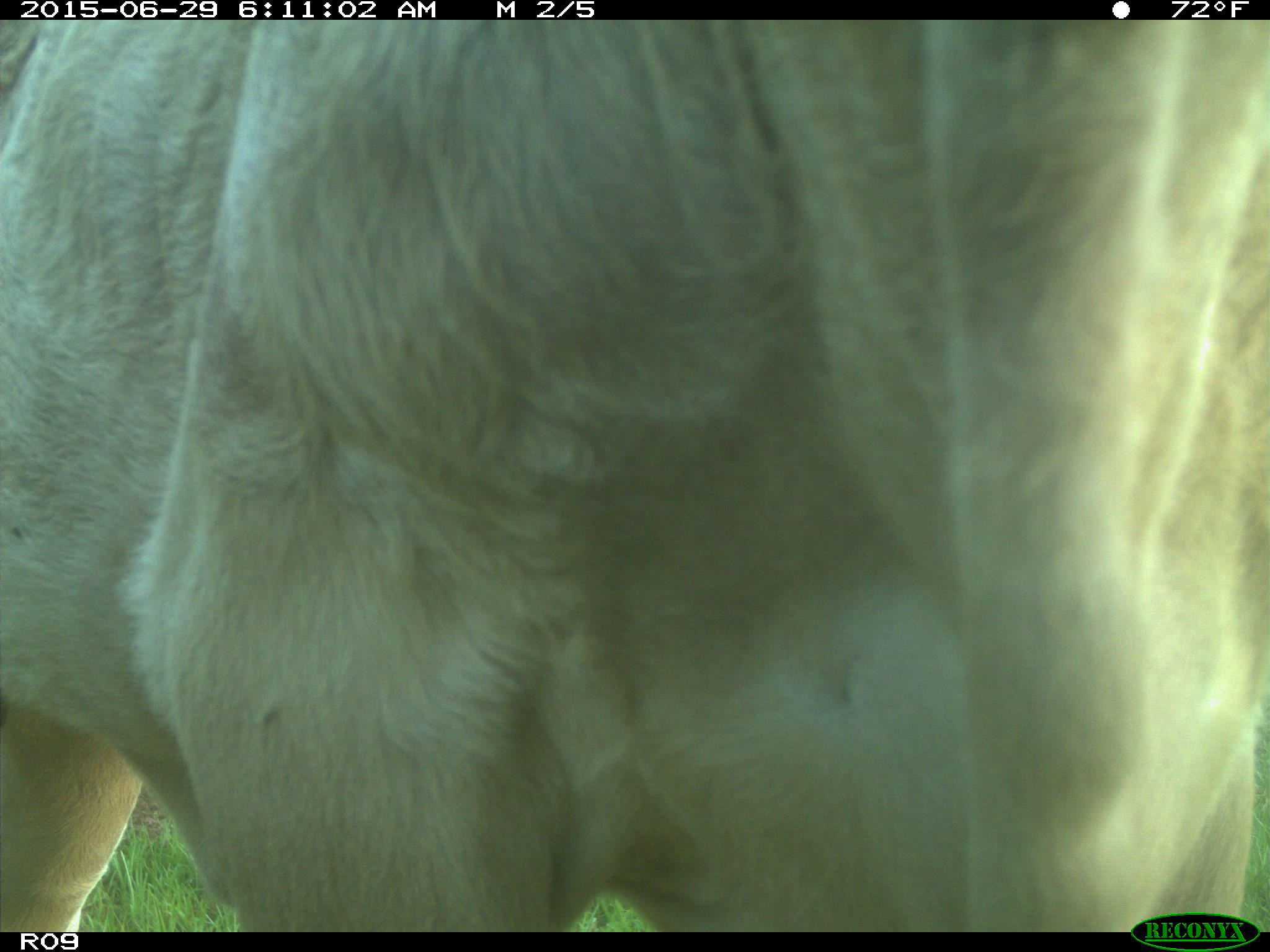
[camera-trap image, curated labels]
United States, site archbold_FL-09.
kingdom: Animalia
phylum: Chordata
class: Mammalia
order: Artiodactyla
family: Bovidae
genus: Bos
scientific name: Bos taurus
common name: domestic cow